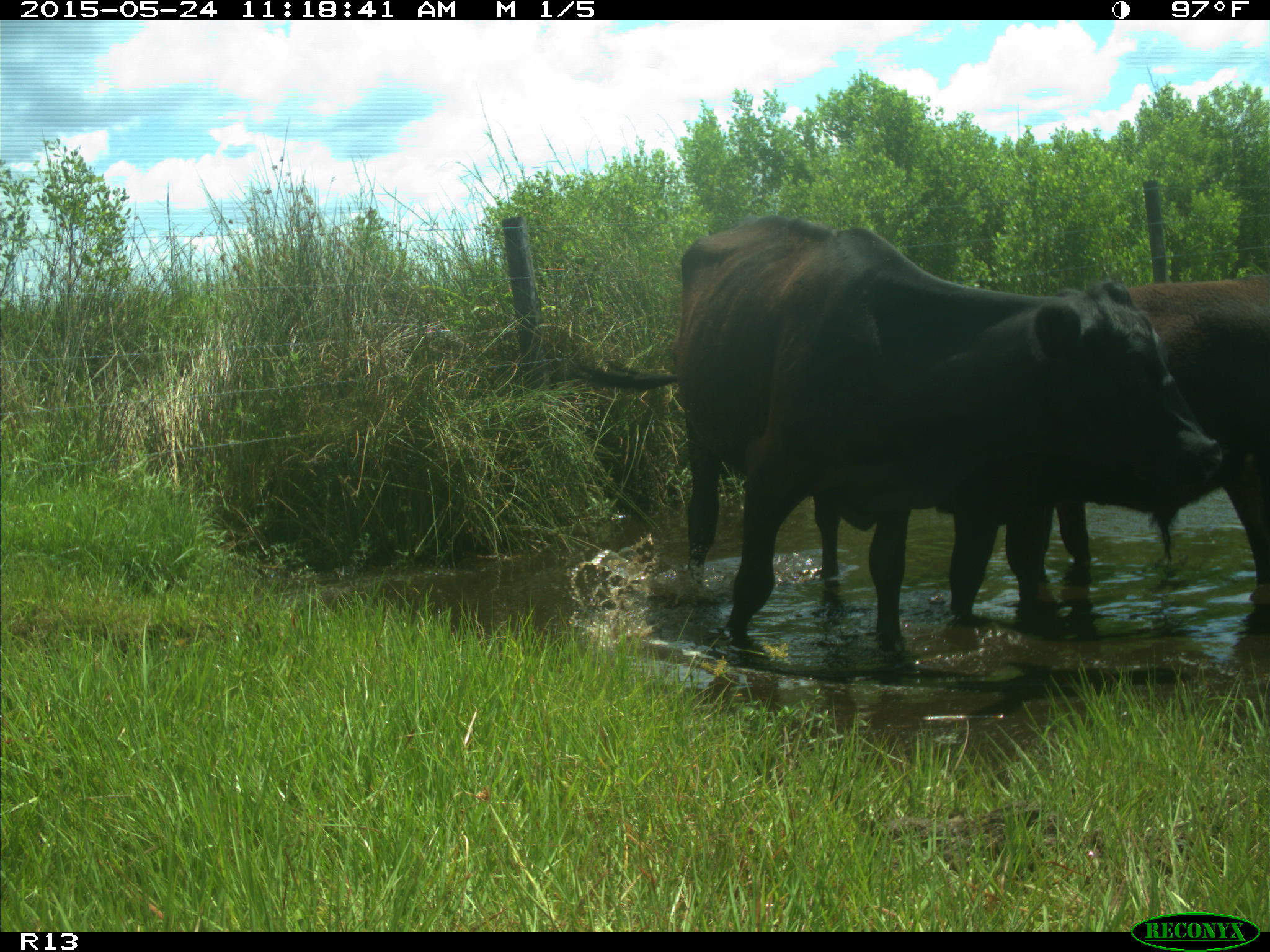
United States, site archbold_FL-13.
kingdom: Animalia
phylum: Chordata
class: Mammalia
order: Artiodactyla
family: Bovidae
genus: Bos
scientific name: Bos taurus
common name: domestic cow